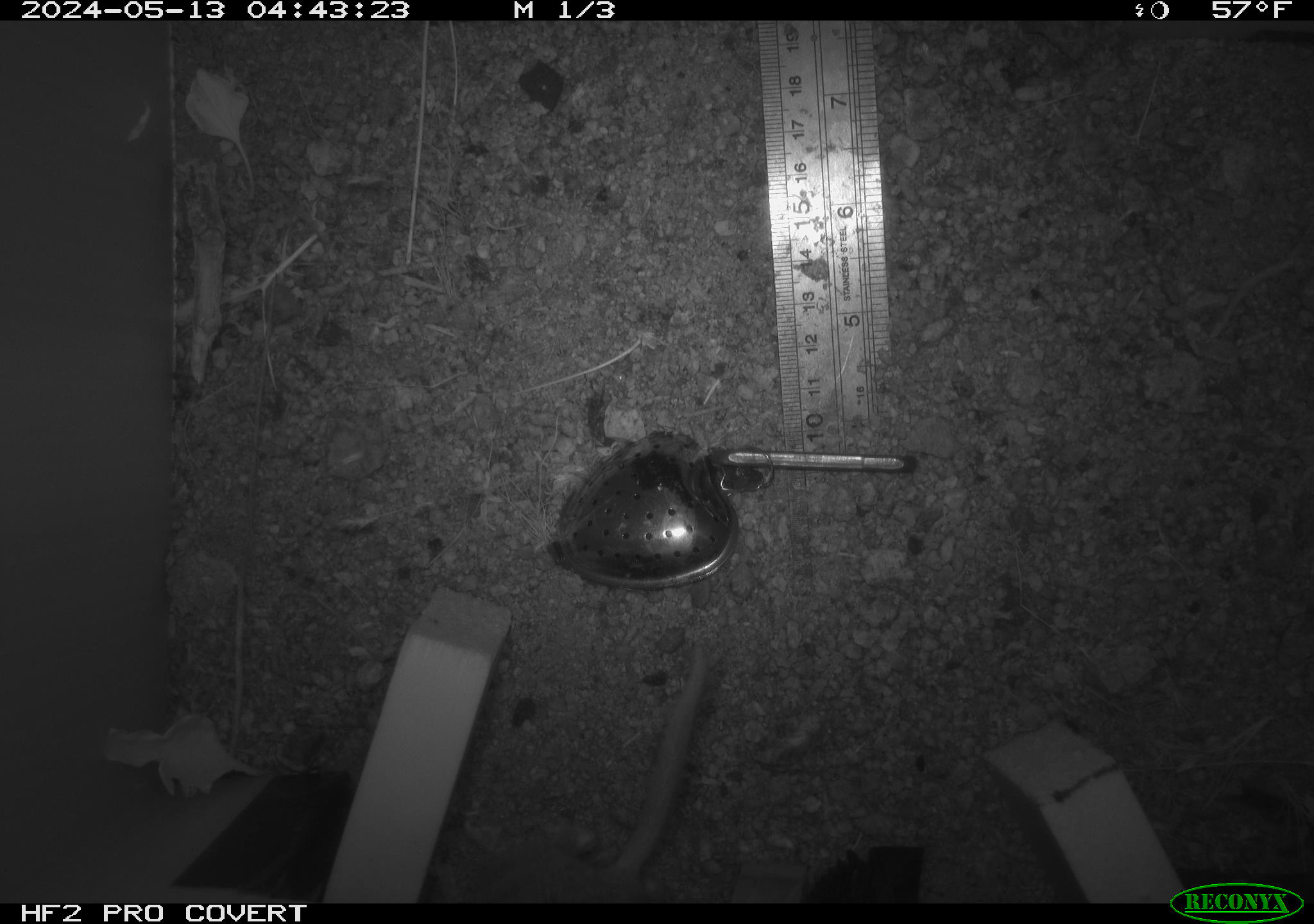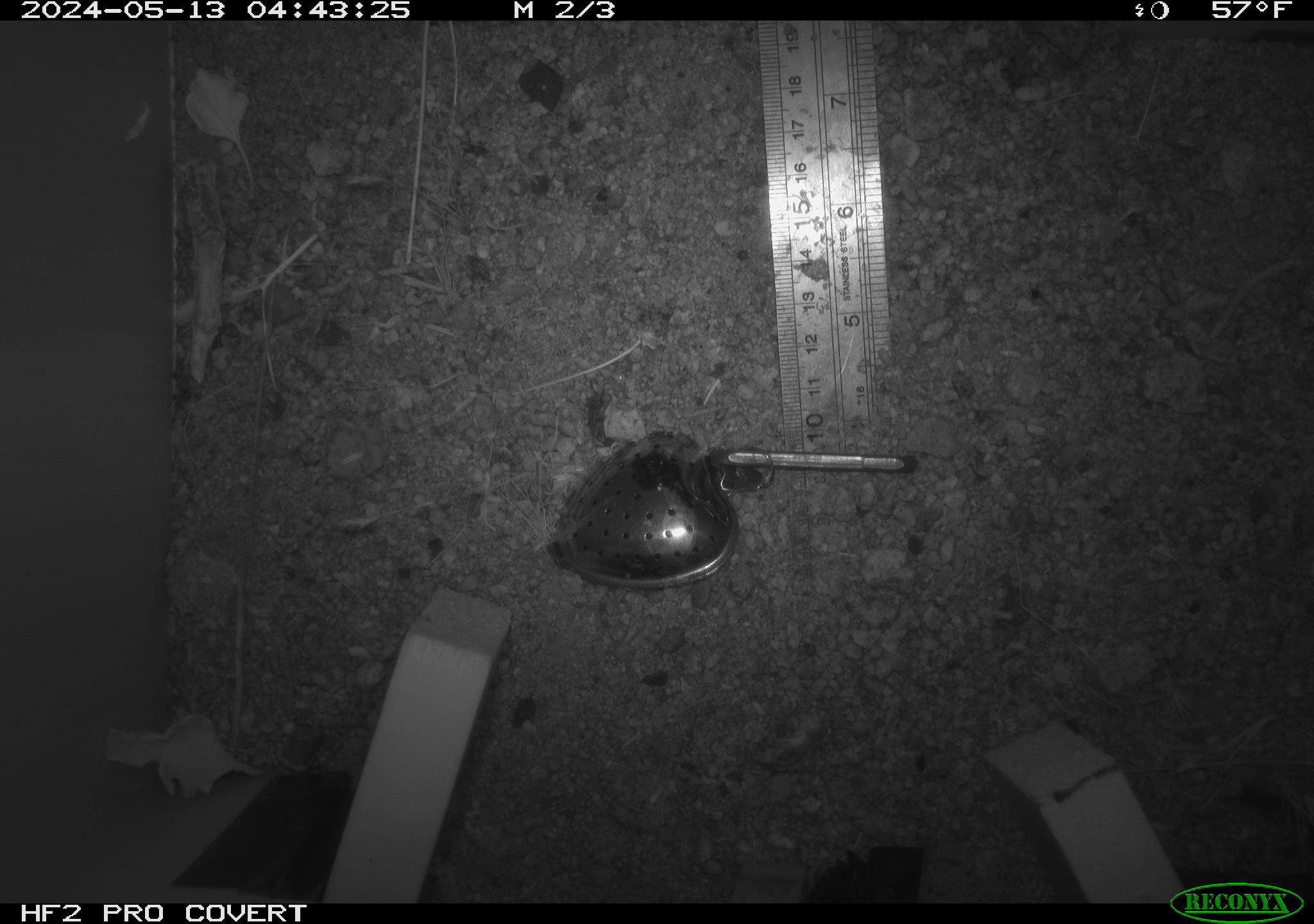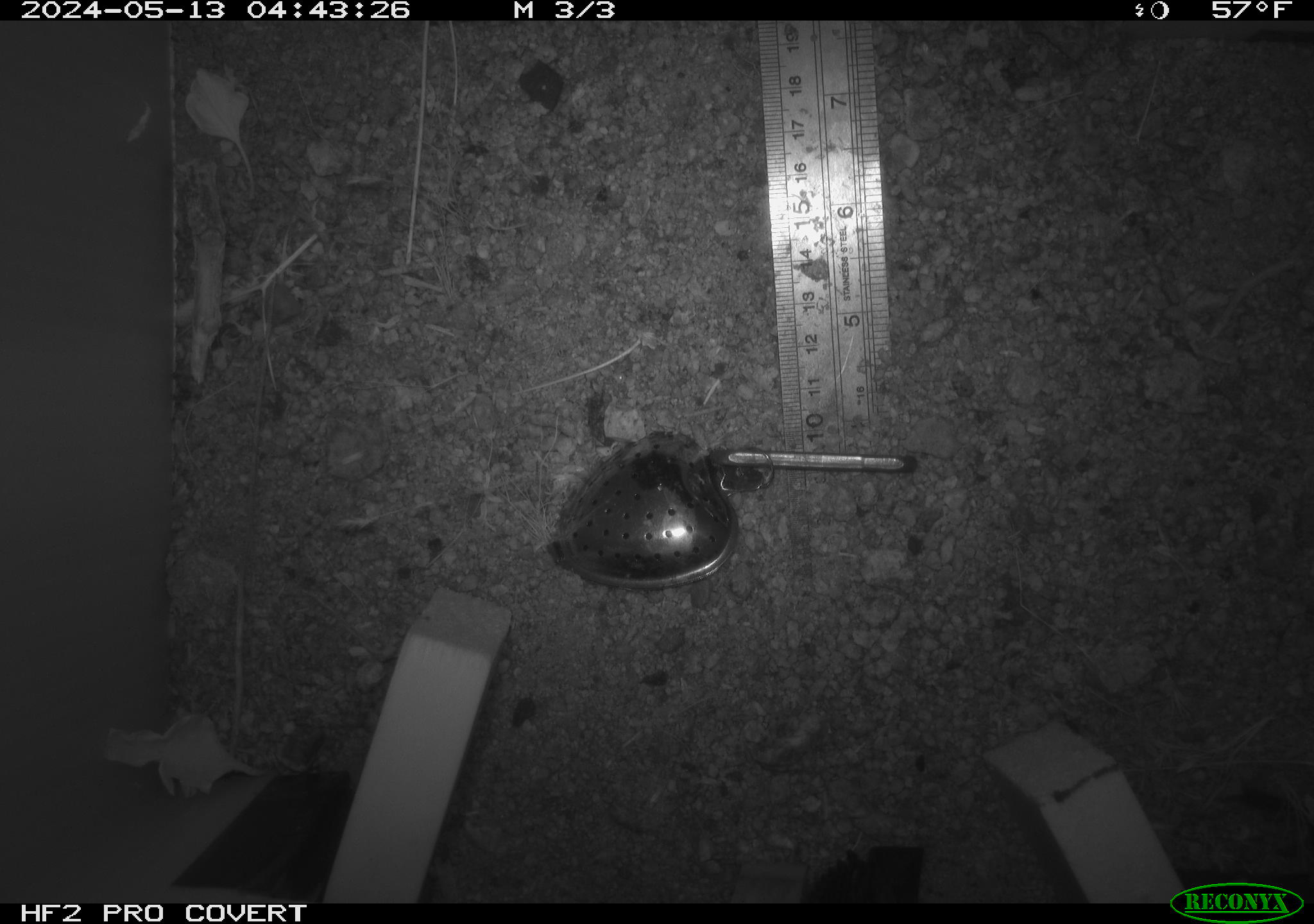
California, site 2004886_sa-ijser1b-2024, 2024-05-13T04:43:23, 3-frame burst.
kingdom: Animalia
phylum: Chordata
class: Mammalia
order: Rodentia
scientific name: Rodentia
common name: woodrat or rat or mouse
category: woodrat or rat or mouse species